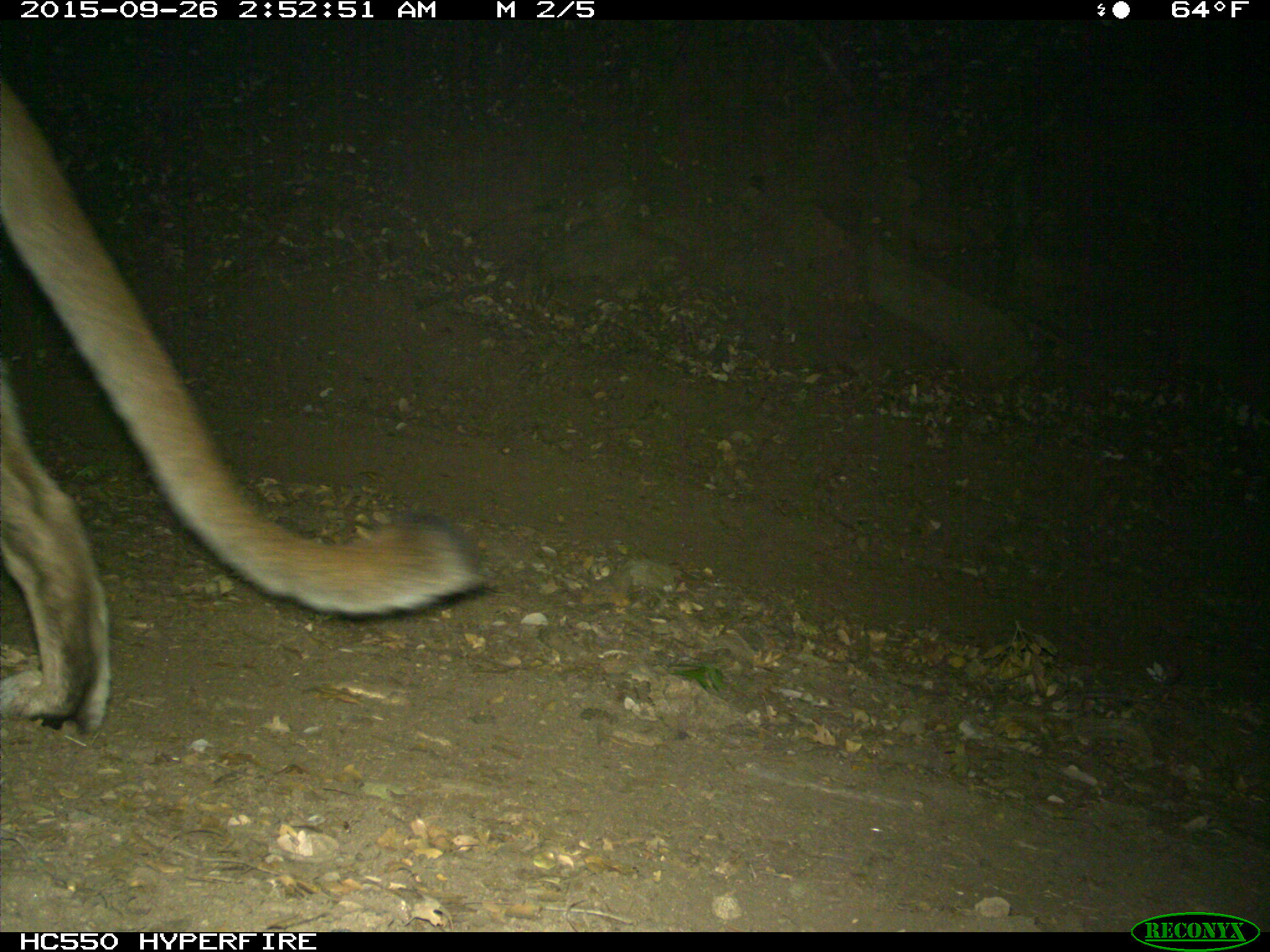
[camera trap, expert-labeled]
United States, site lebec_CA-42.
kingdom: Animalia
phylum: Chordata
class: Mammalia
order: Carnivora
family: Felidae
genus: Puma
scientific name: Puma concolor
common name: mountain lion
Puma concolor (mountain lion).